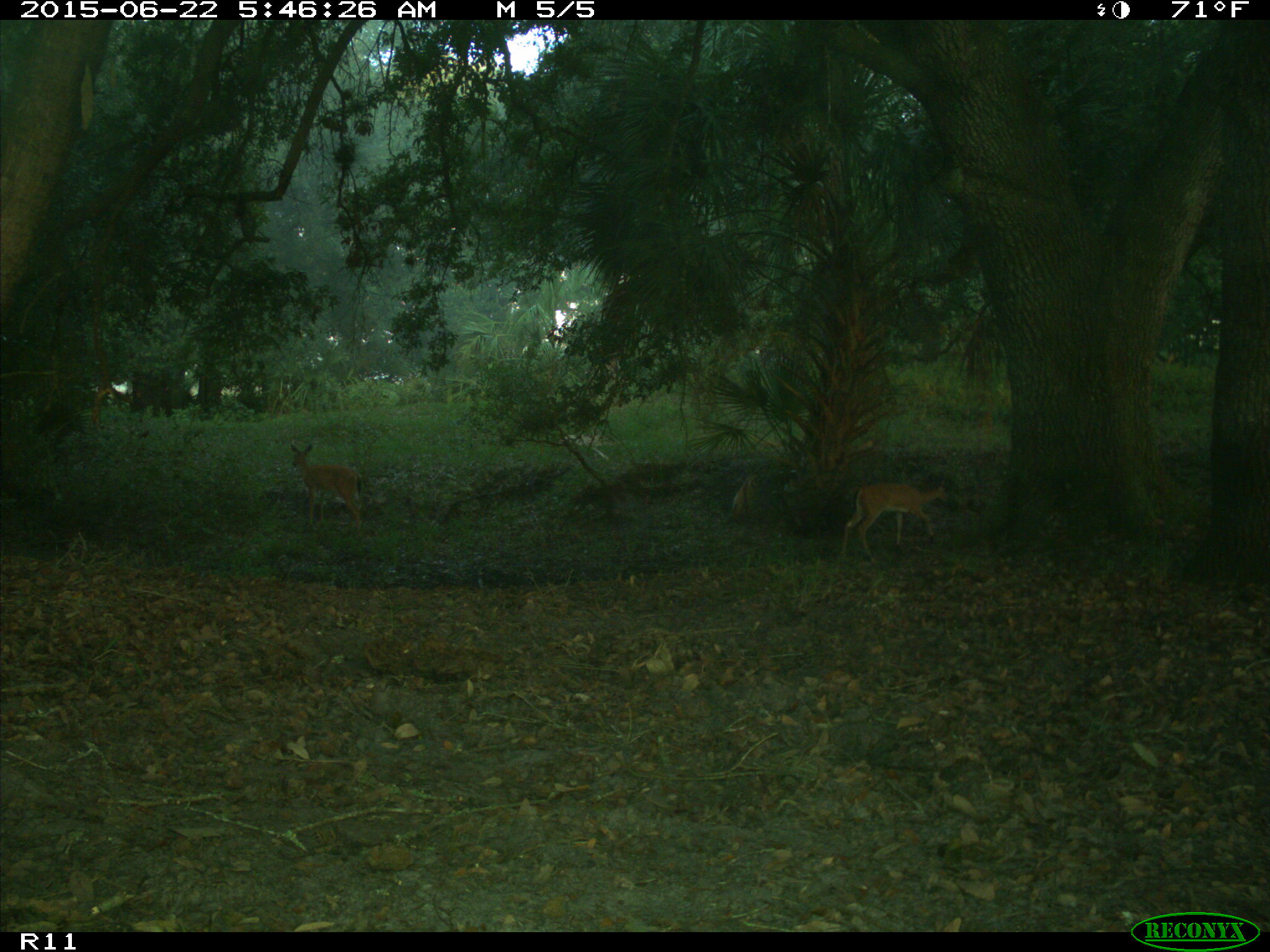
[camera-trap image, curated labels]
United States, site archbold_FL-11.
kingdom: Animalia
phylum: Chordata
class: Mammalia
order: Artiodactyla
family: Cervidae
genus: Odocoileus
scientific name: Odocoileus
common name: deer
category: unidentified deer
Unidentified deer (deer) (Odocoileus).